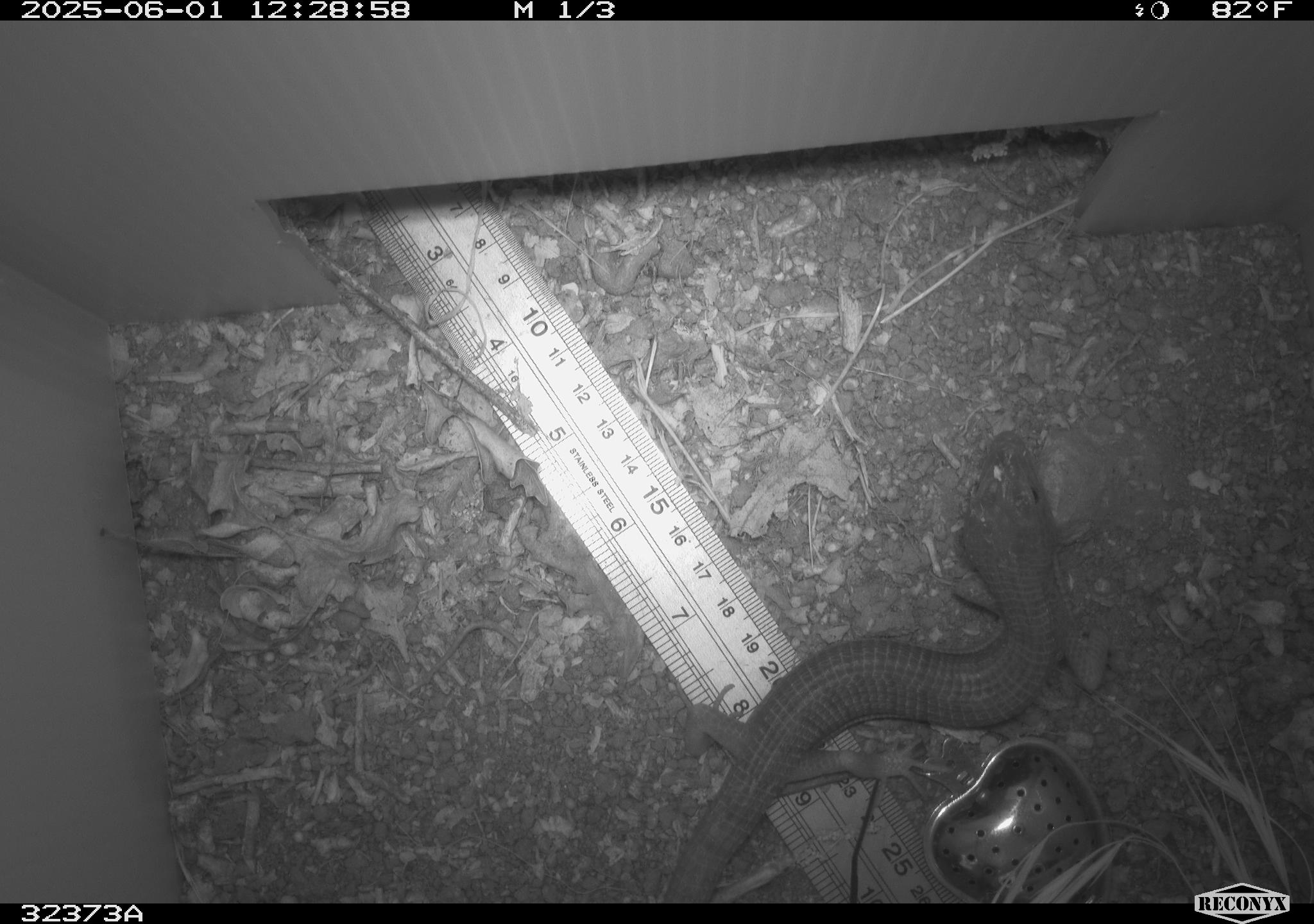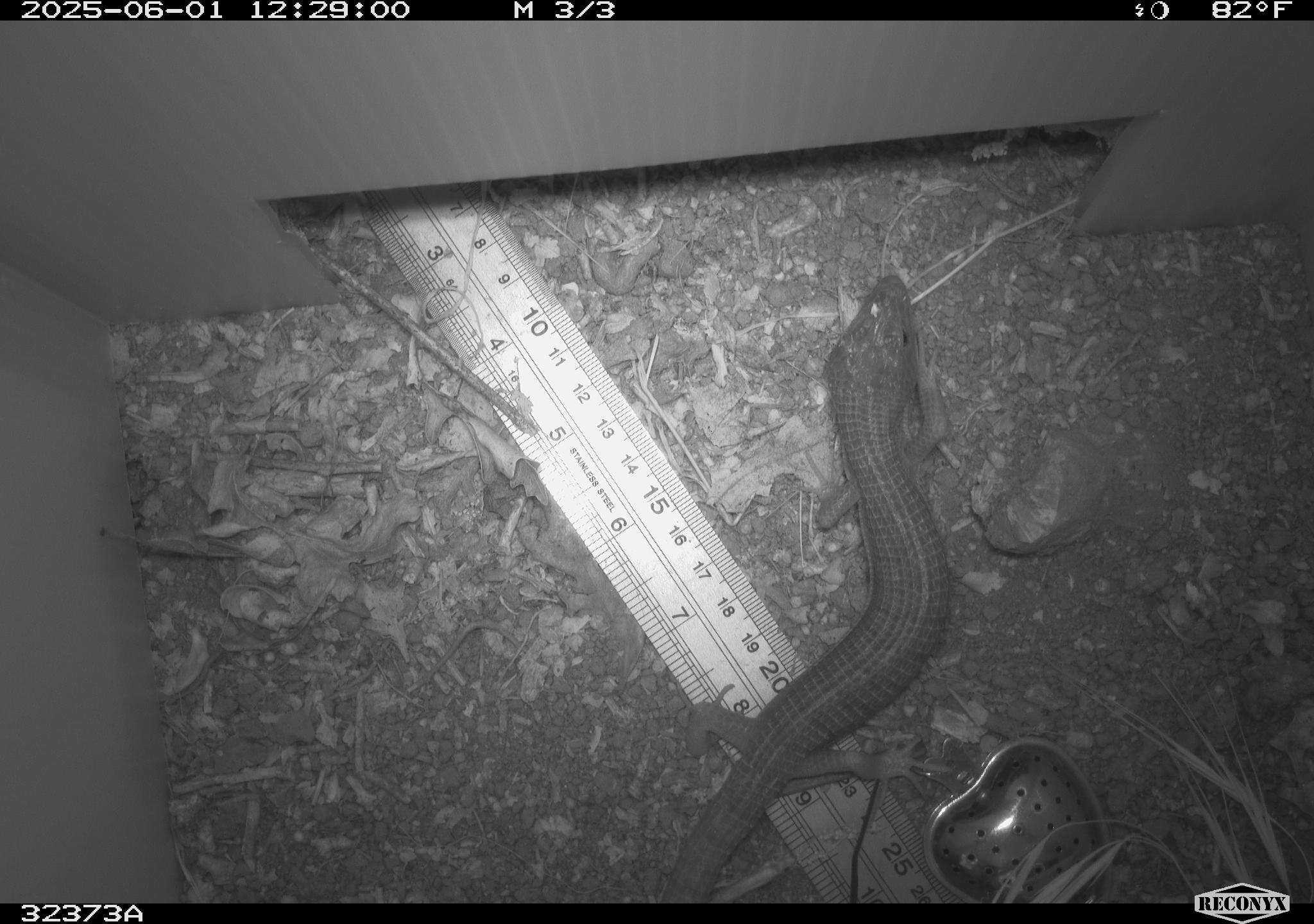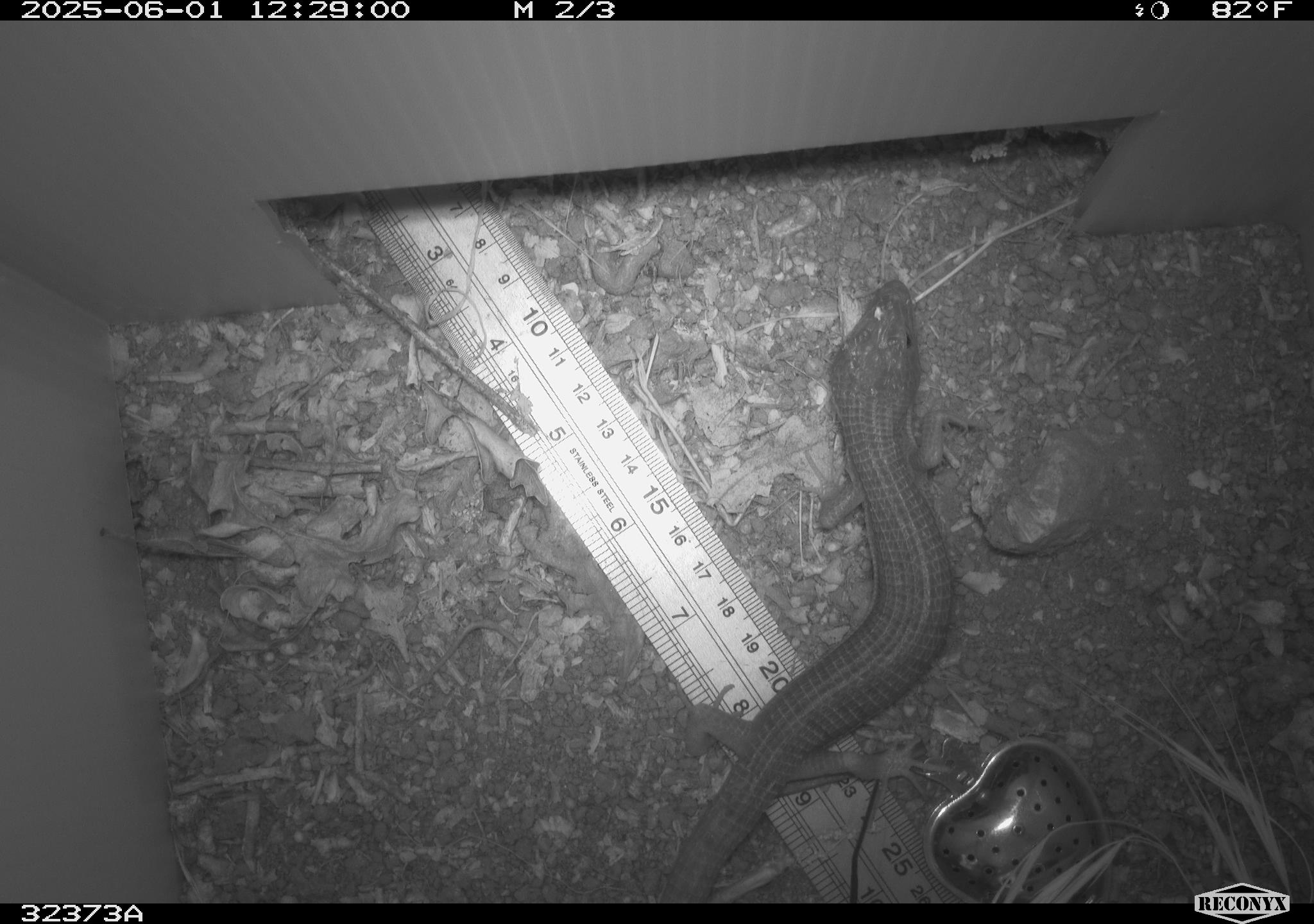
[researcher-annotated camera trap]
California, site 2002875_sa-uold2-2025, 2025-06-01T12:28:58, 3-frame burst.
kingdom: Animalia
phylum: Chordata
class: Reptilia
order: Squamata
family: Anguidae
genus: Elgaria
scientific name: Elgaria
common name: alligator lizards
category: elgaria species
Elgaria species (alligator lizards) (Elgaria).